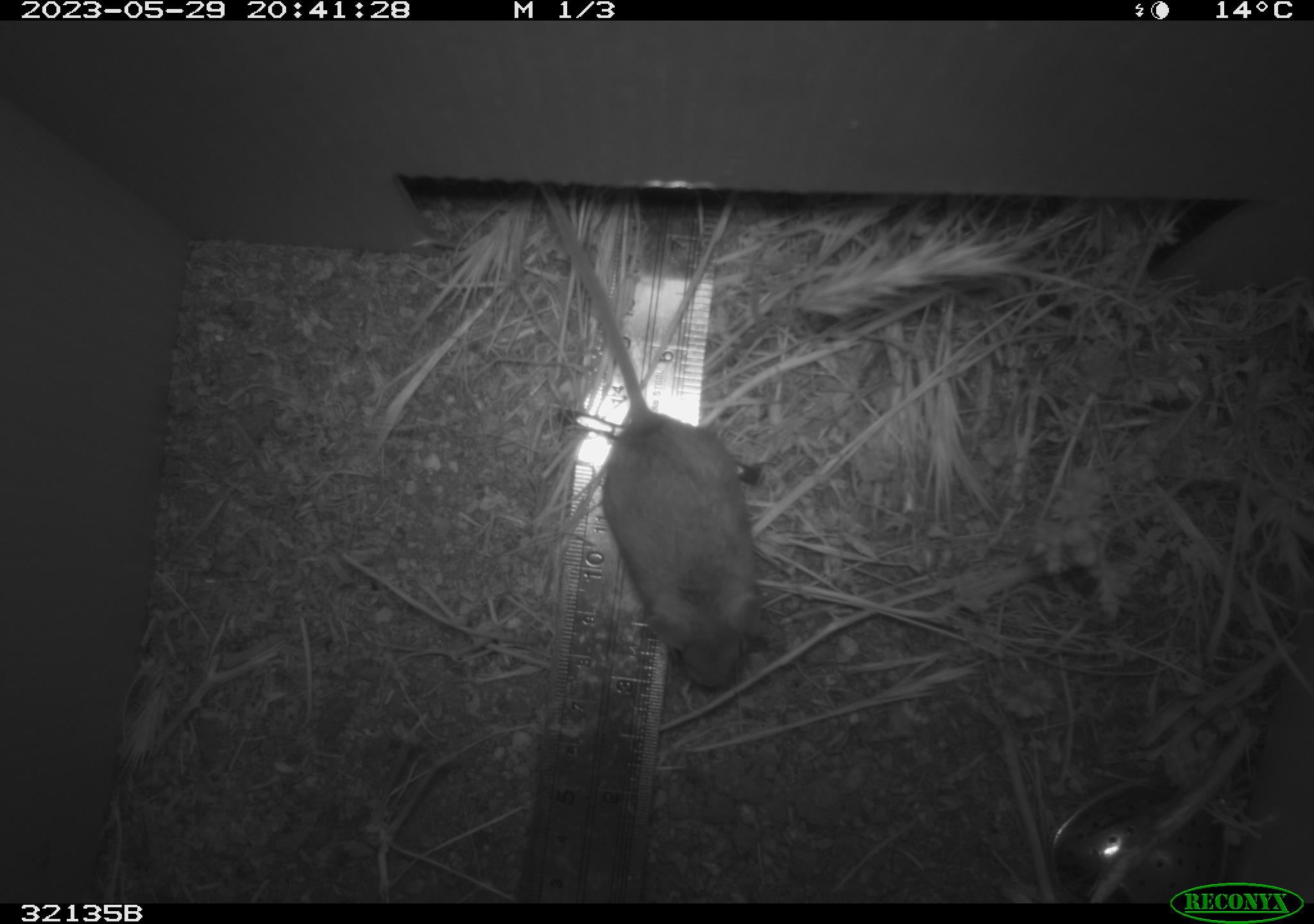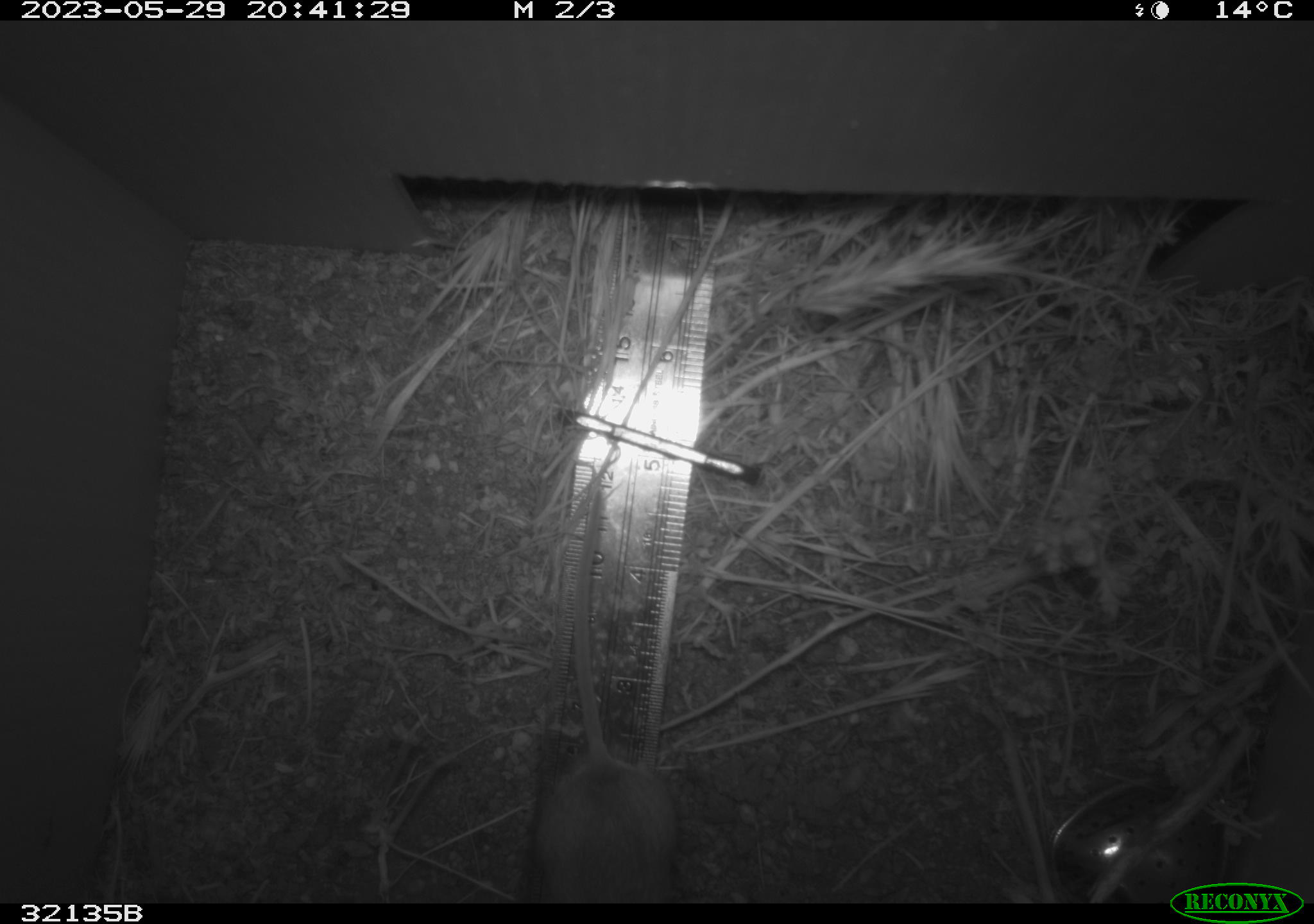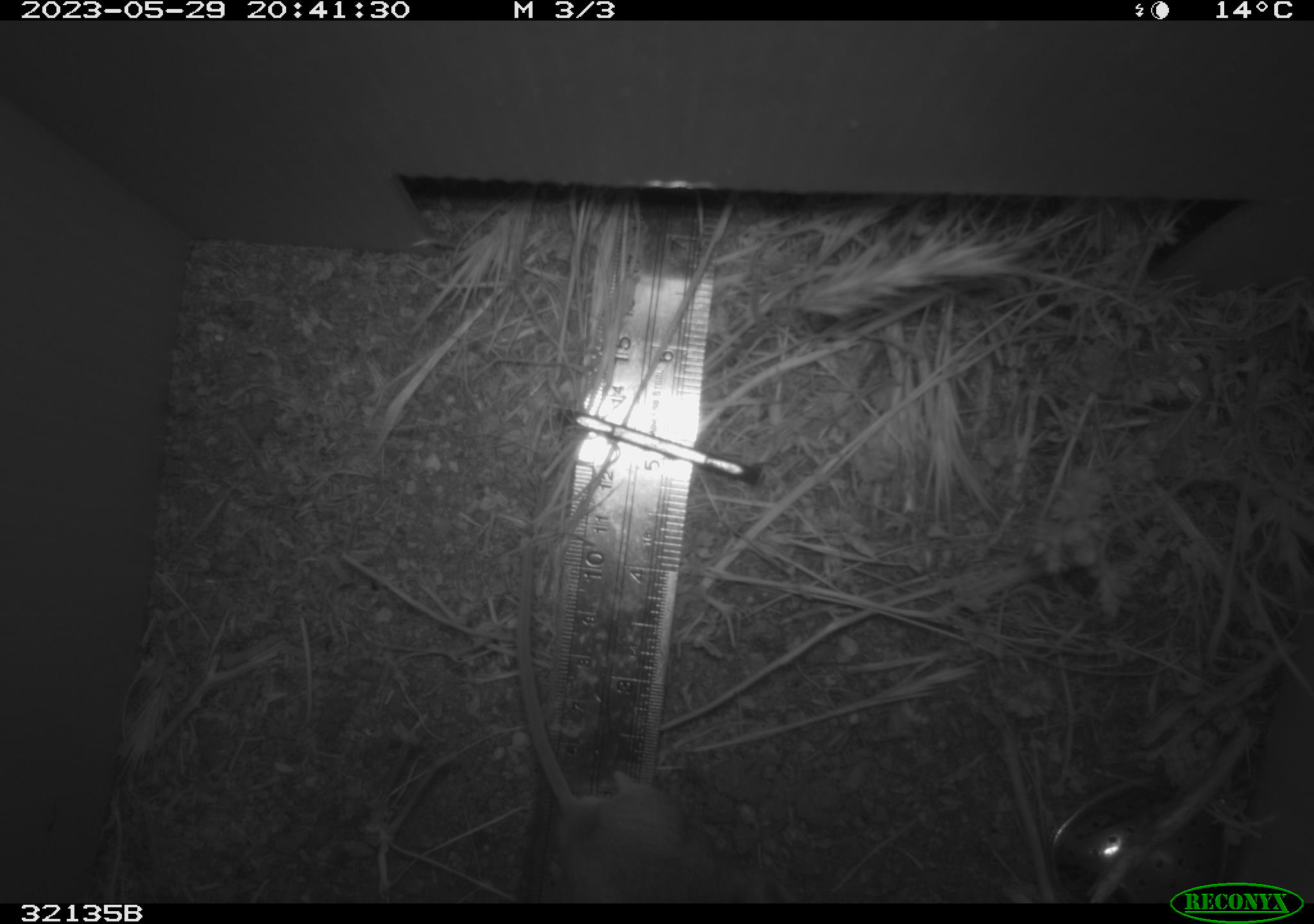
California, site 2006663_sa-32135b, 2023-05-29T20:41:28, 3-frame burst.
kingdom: Animalia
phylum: Chordata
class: Mammalia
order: Rodentia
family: Cricetidae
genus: Peromyscus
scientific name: Peromyscus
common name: deer mice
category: peromyscus species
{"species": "peromyscus species (deer mice) (Peromyscus)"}